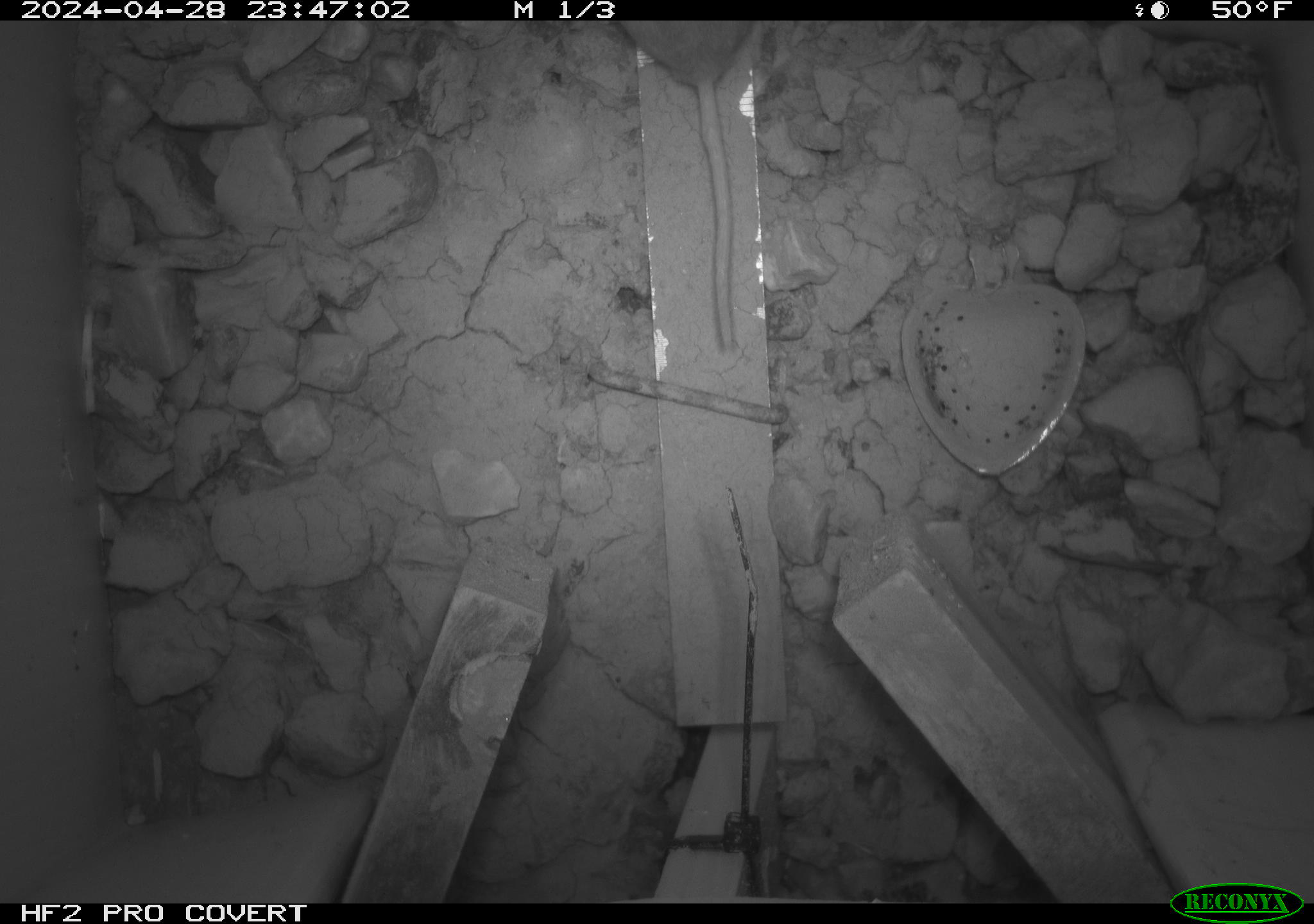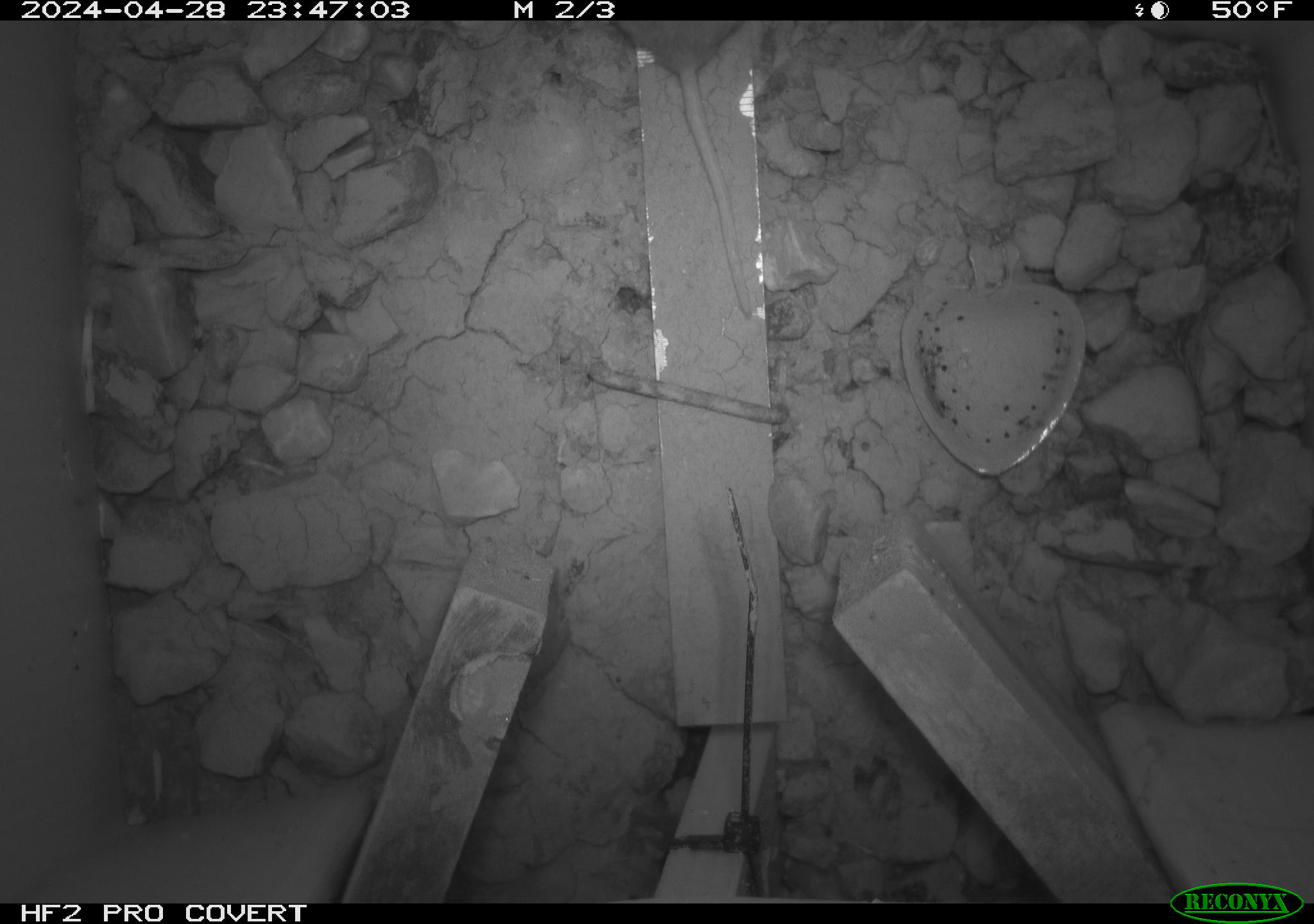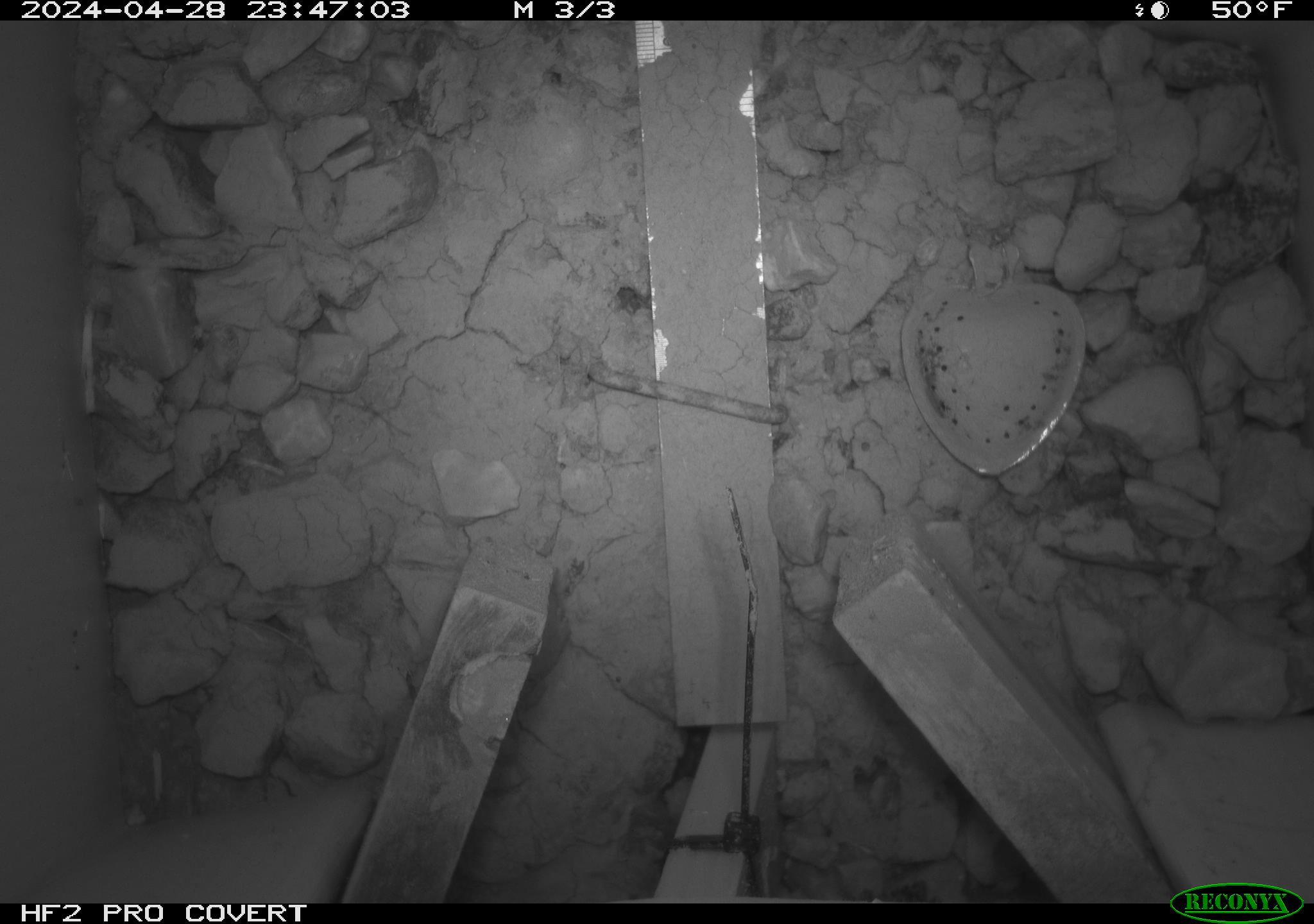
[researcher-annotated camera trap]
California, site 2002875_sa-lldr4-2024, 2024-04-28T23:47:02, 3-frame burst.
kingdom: Animalia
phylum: Chordata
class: Mammalia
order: Rodentia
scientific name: Rodentia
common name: rodent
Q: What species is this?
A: Rodent (Rodentia).